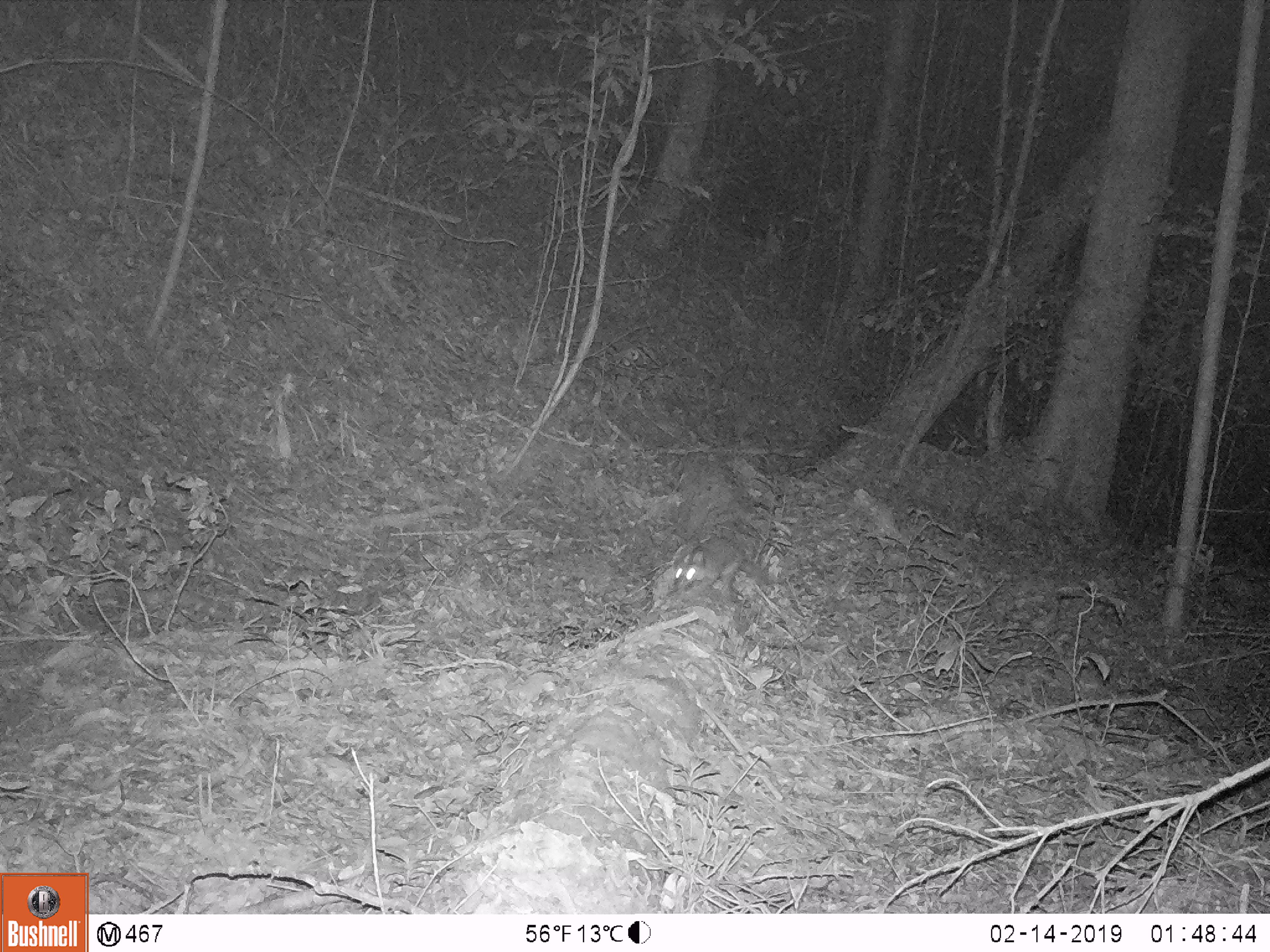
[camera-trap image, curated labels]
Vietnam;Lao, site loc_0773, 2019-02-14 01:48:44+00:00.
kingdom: Animalia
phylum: Chordata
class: Mammalia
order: Carnivora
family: Mustelidae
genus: Melogale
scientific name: Melogale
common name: ferret badger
Ferret badger (Melogale). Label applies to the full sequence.